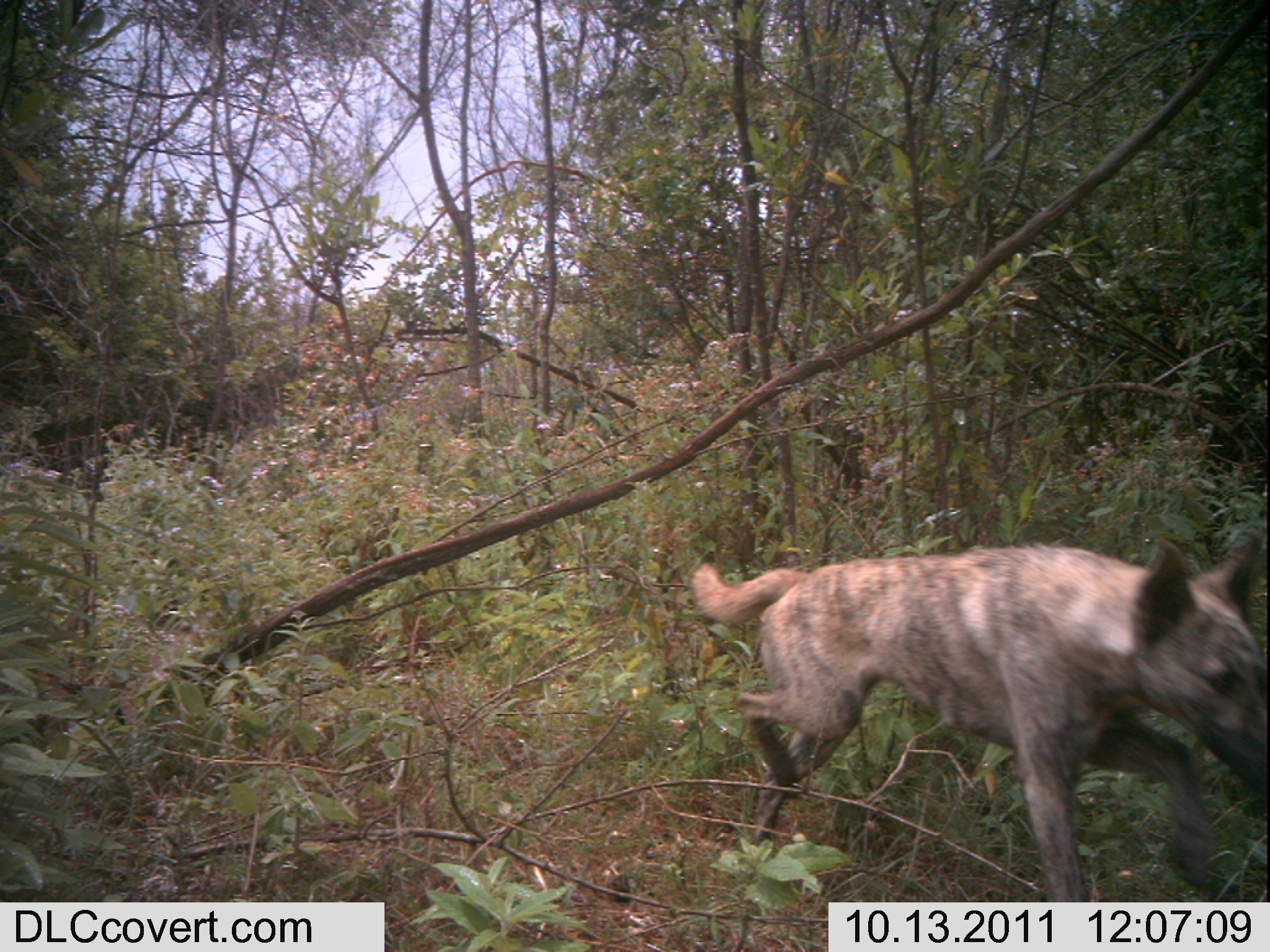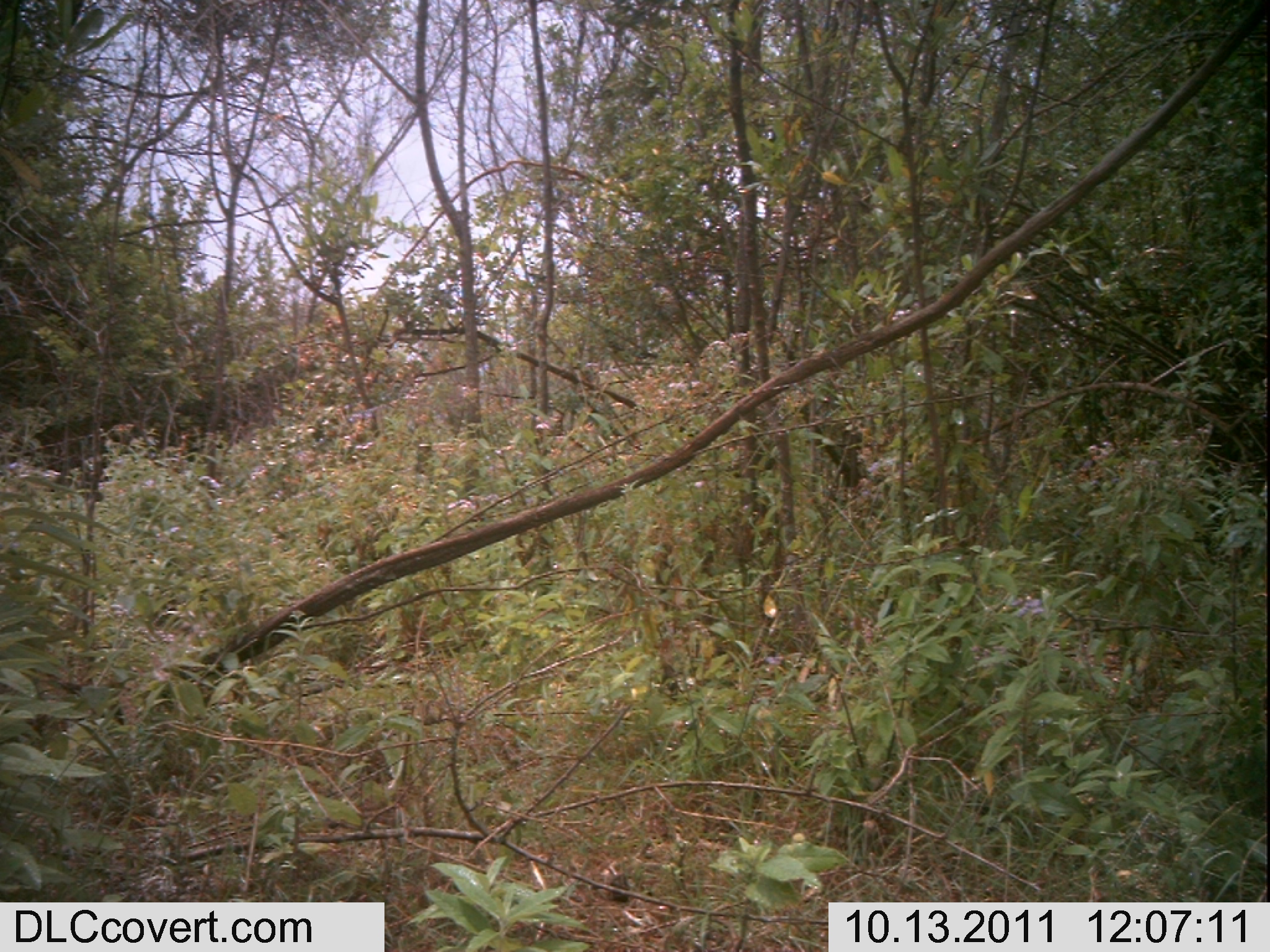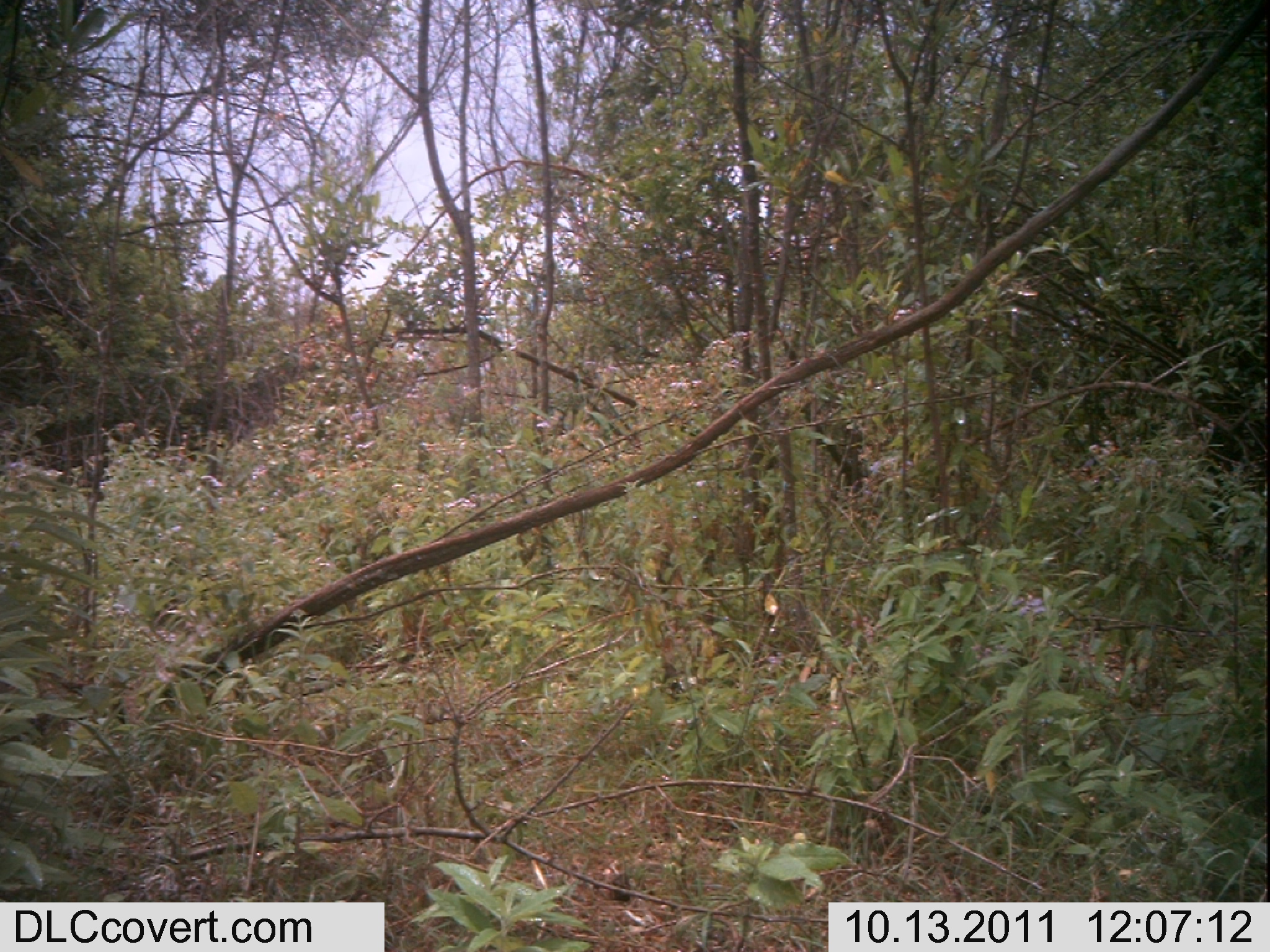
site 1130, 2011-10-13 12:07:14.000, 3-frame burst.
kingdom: Animalia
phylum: Chordata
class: Mammalia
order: Carnivora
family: Canidae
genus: Canis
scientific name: Canis familiaris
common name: domestic dog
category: canis lupus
Canis lupus (domestic dog) (Canis familiaris), count 1.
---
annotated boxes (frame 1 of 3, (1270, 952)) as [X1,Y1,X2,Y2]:
canis lupus: [691,530,1270,901]